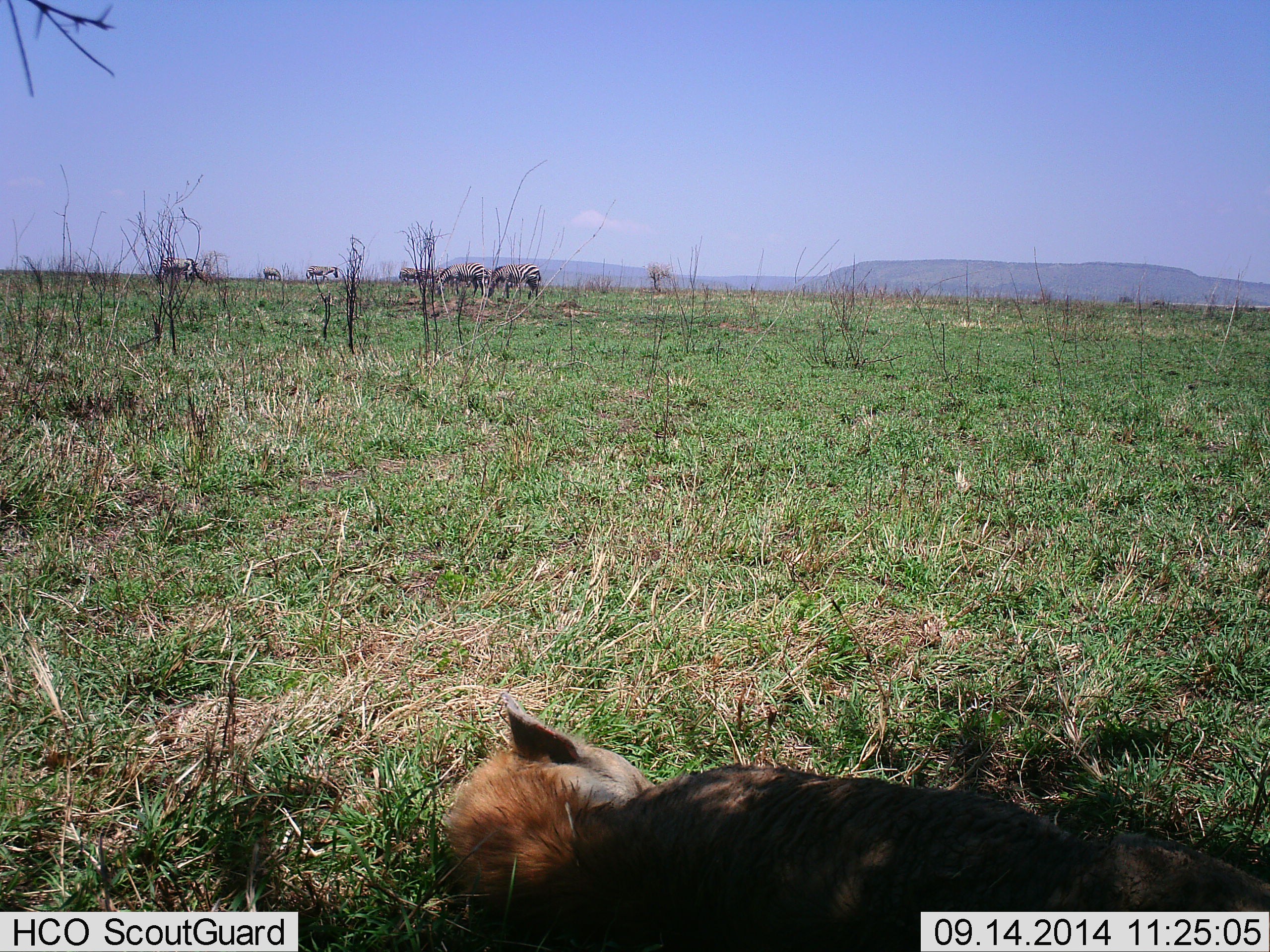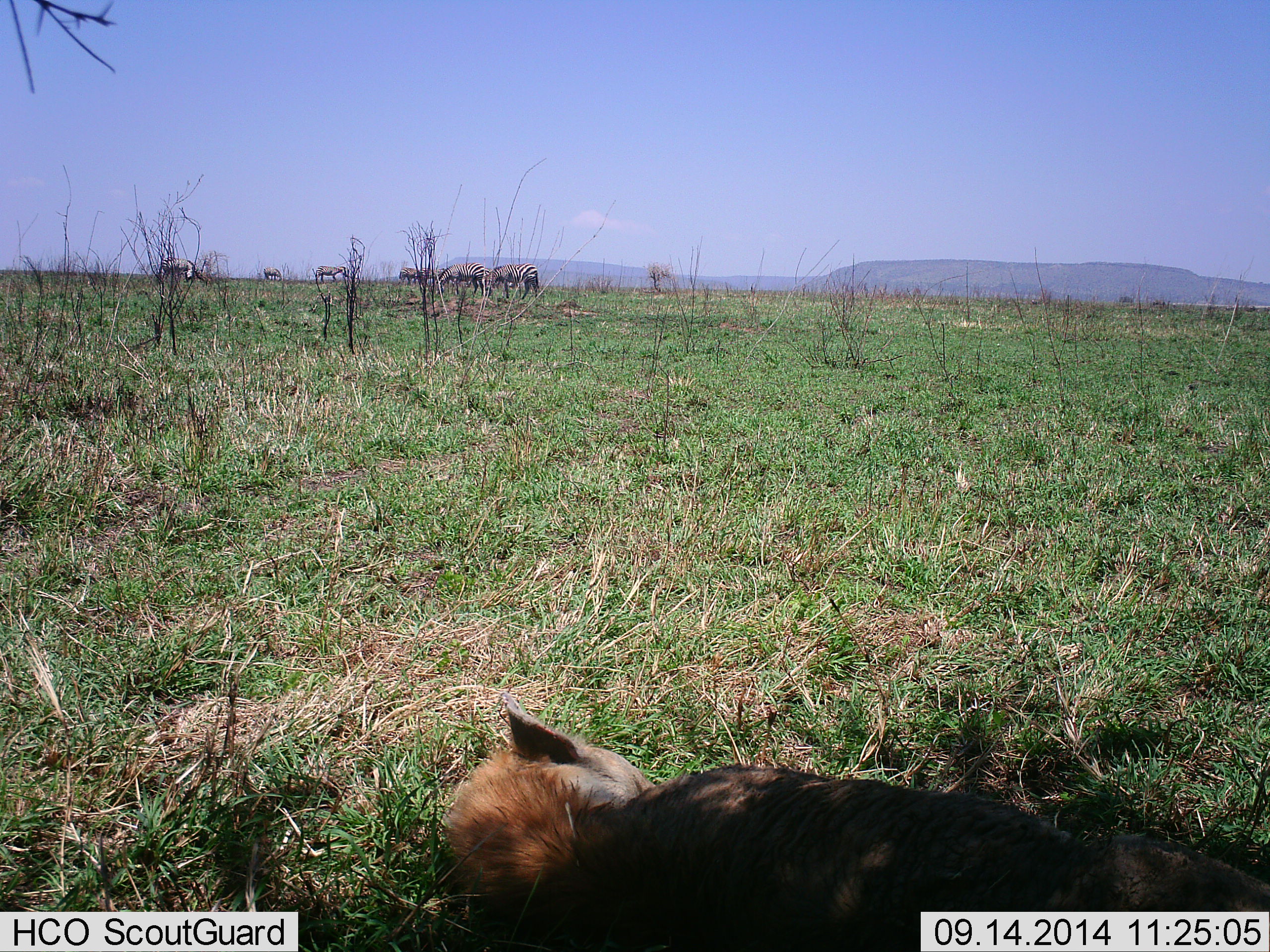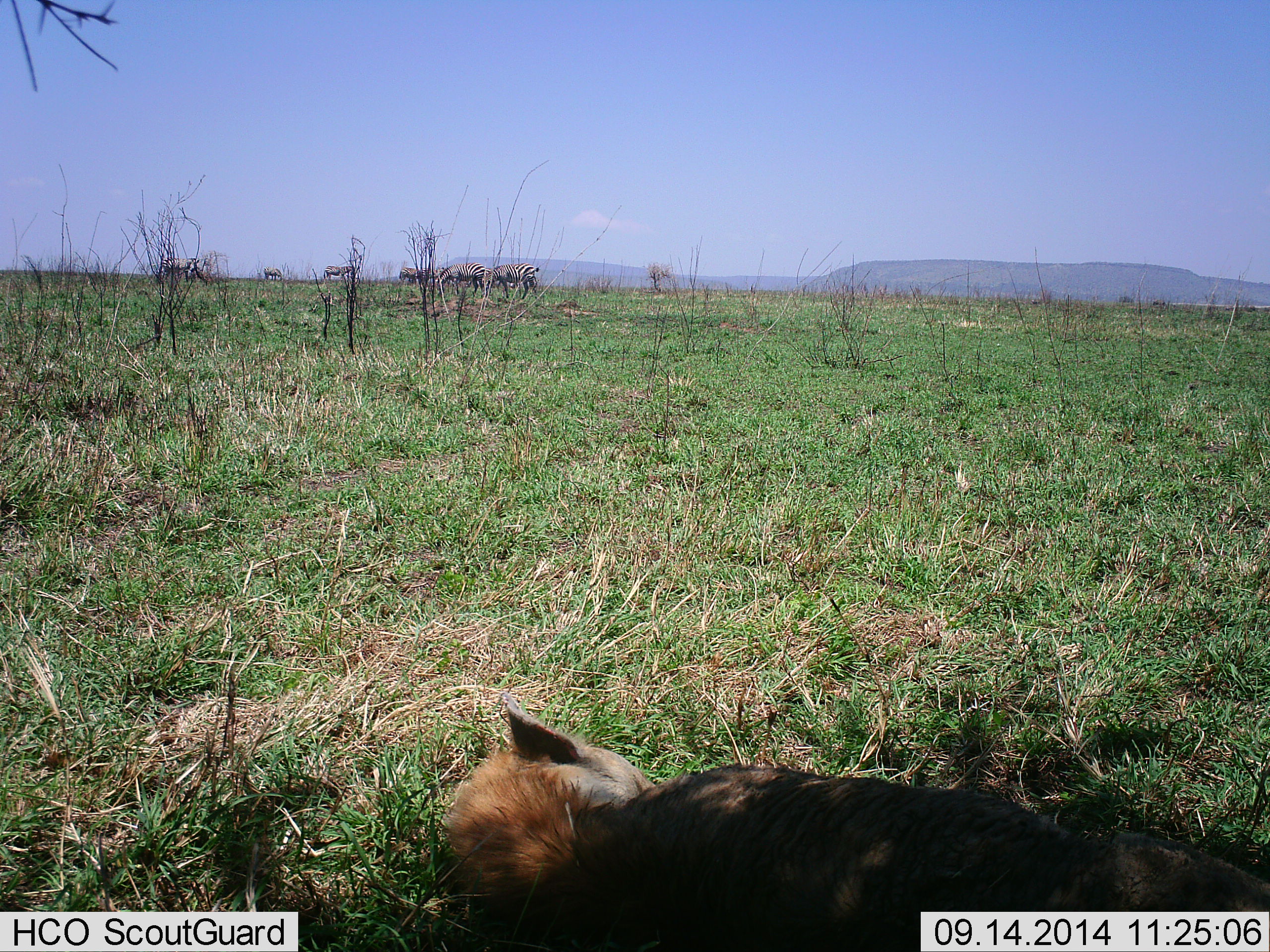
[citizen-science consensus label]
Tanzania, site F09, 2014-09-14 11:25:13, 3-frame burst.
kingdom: Animalia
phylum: Chordata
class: Mammalia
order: Carnivora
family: Hyaenidae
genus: Crocuta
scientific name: Crocuta crocuta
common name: spotted hyena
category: hyenaspotted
Hyenaspotted (spotted hyena) (Crocuta crocuta), count 1. Behavior (volunteer vote fractions): standing 0%, resting 100%, moving 0%, interacting 0%. Young present (vote fraction): 0%. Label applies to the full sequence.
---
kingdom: Animalia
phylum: Chordata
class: Mammalia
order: Perissodactyla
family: Equidae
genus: Equus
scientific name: Equus quagga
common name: plains zebra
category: zebra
Zebra (plains zebra) (Equus quagga), count 6. Behavior (volunteer vote fractions): standing 69%, resting 0%, moving 31%, interacting 6%. Young present (vote fraction): 12%. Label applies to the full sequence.